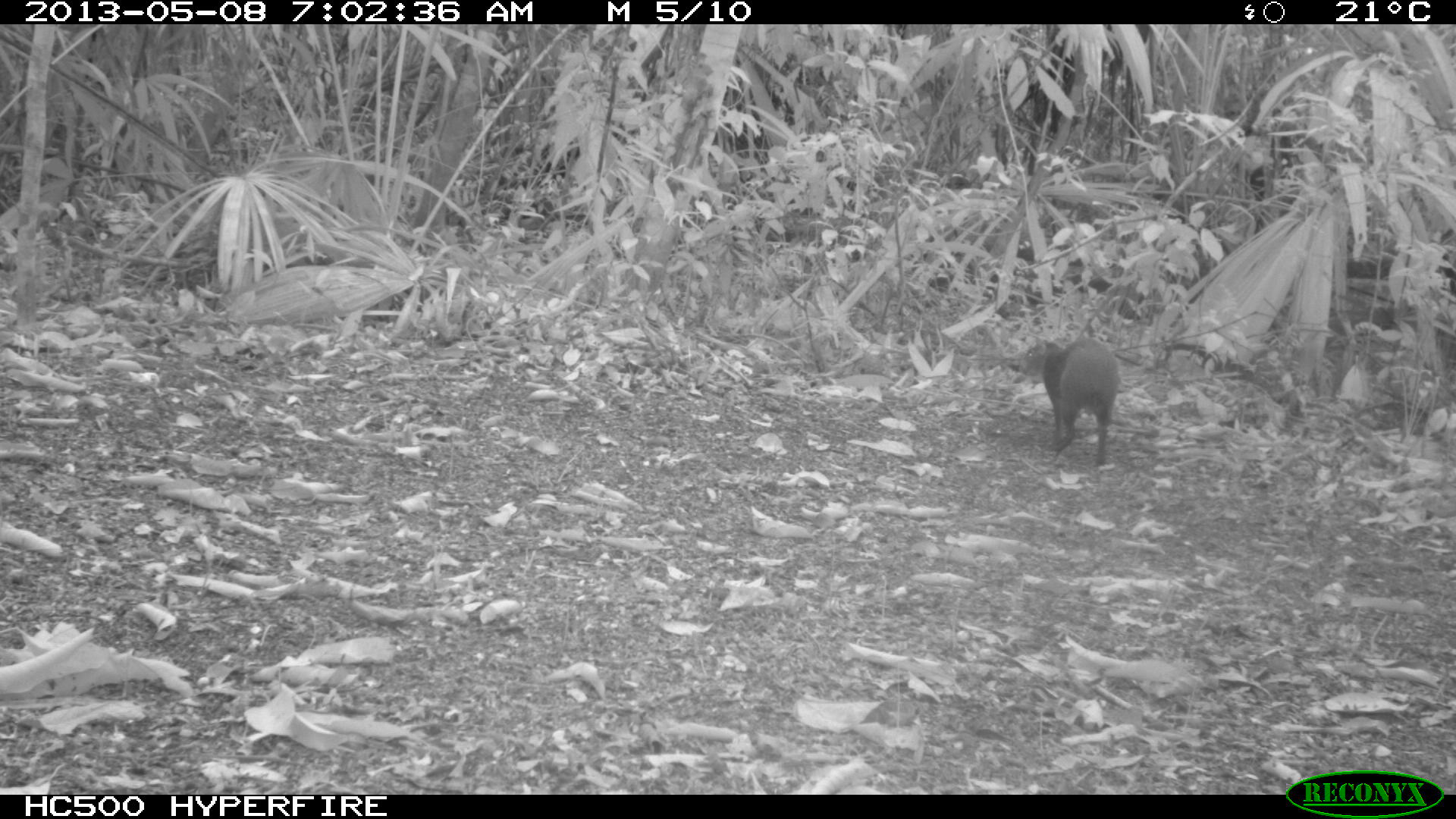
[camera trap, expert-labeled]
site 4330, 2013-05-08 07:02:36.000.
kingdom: Animalia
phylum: Chordata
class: Mammalia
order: Rodentia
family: Dasyproctidae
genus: Dasyprocta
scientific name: Dasyprocta punctata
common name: central american agouti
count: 1